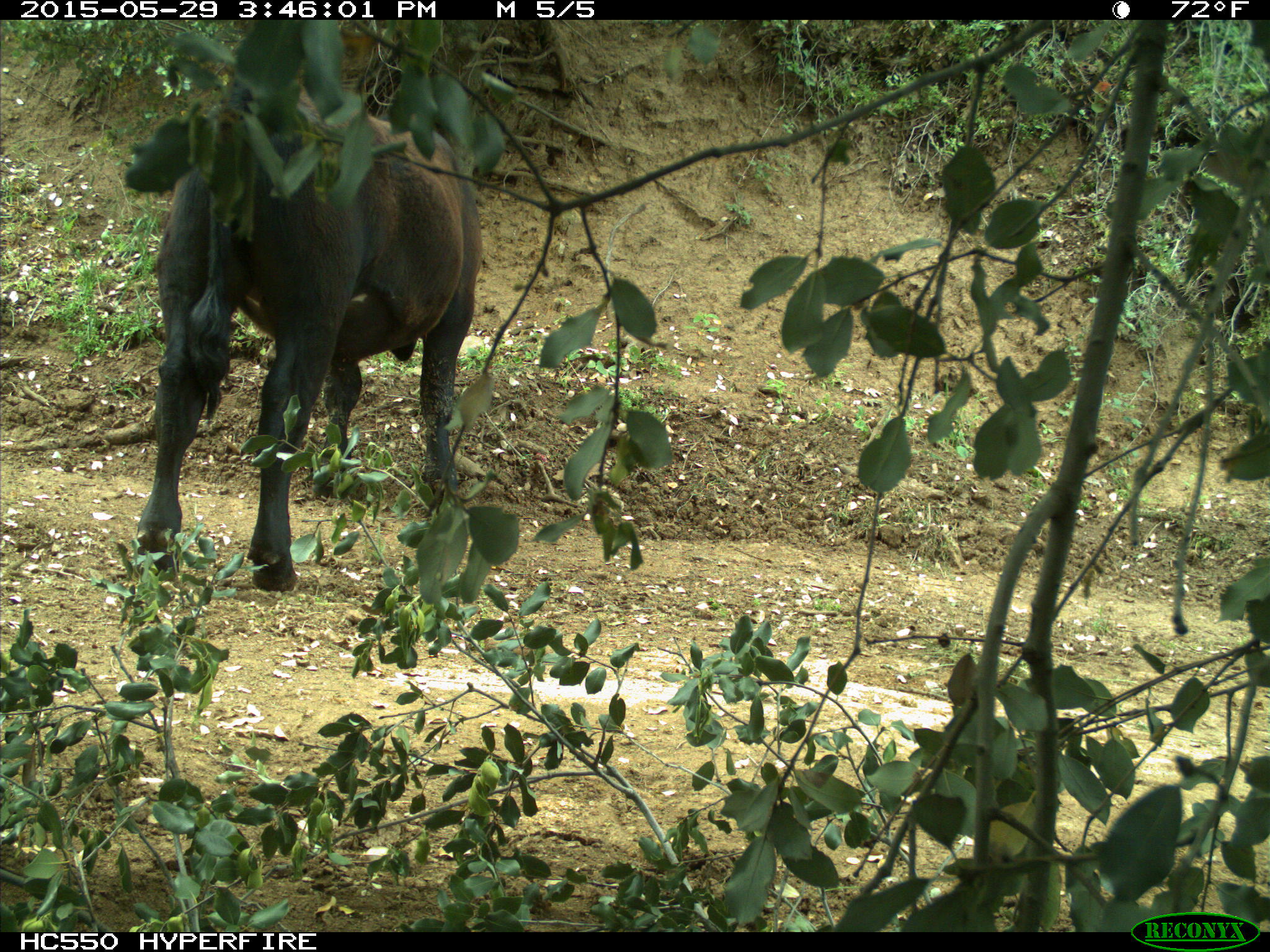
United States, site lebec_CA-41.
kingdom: Animalia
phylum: Chordata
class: Mammalia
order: Artiodactyla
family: Bovidae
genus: Bos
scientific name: Bos taurus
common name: domestic cow